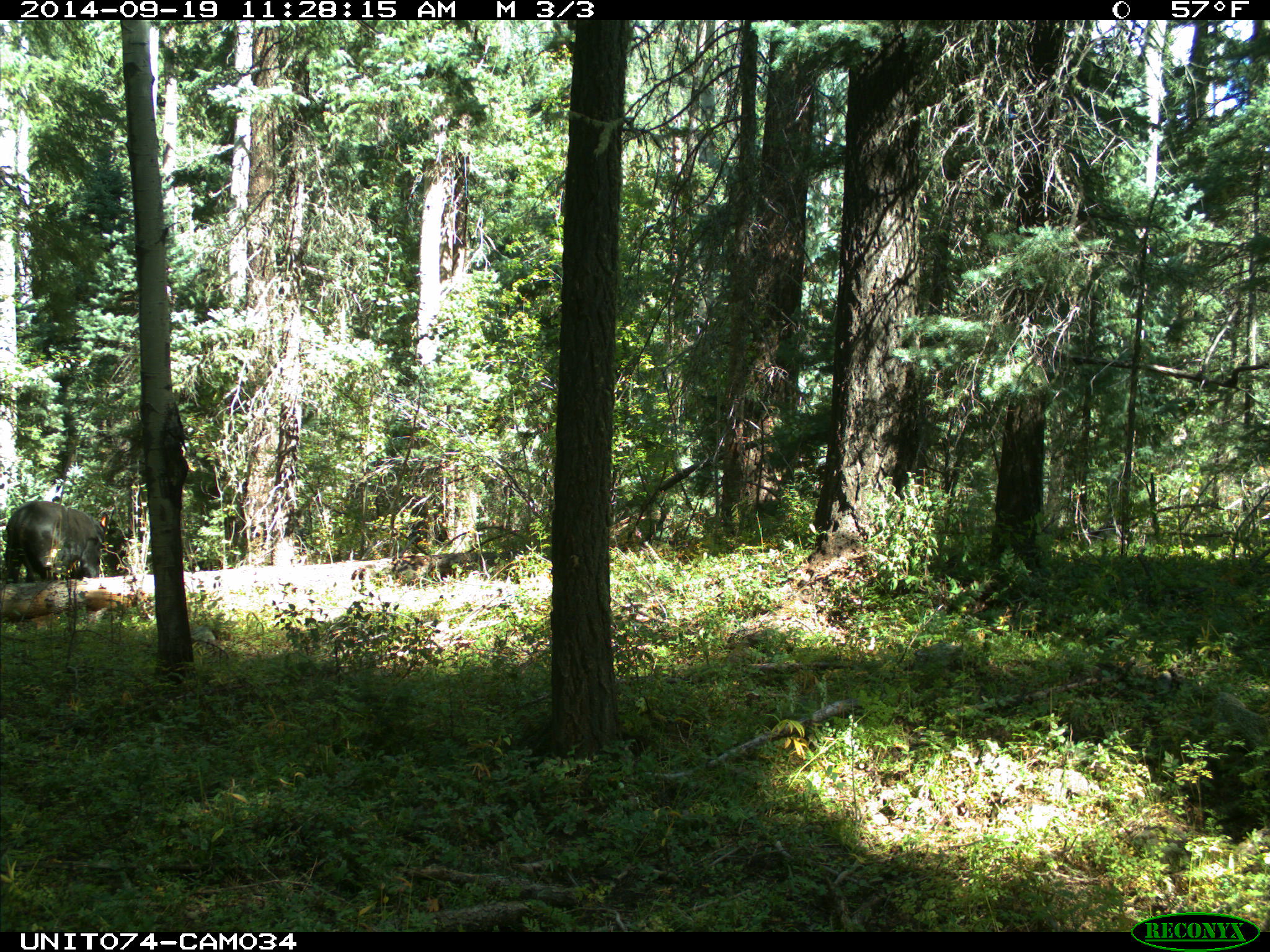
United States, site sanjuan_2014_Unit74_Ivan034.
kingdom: Animalia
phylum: Chordata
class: Mammalia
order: Artiodactyla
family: Bovidae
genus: Bos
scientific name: Bos taurus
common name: domestic cow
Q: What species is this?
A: Bos taurus (domestic cow).